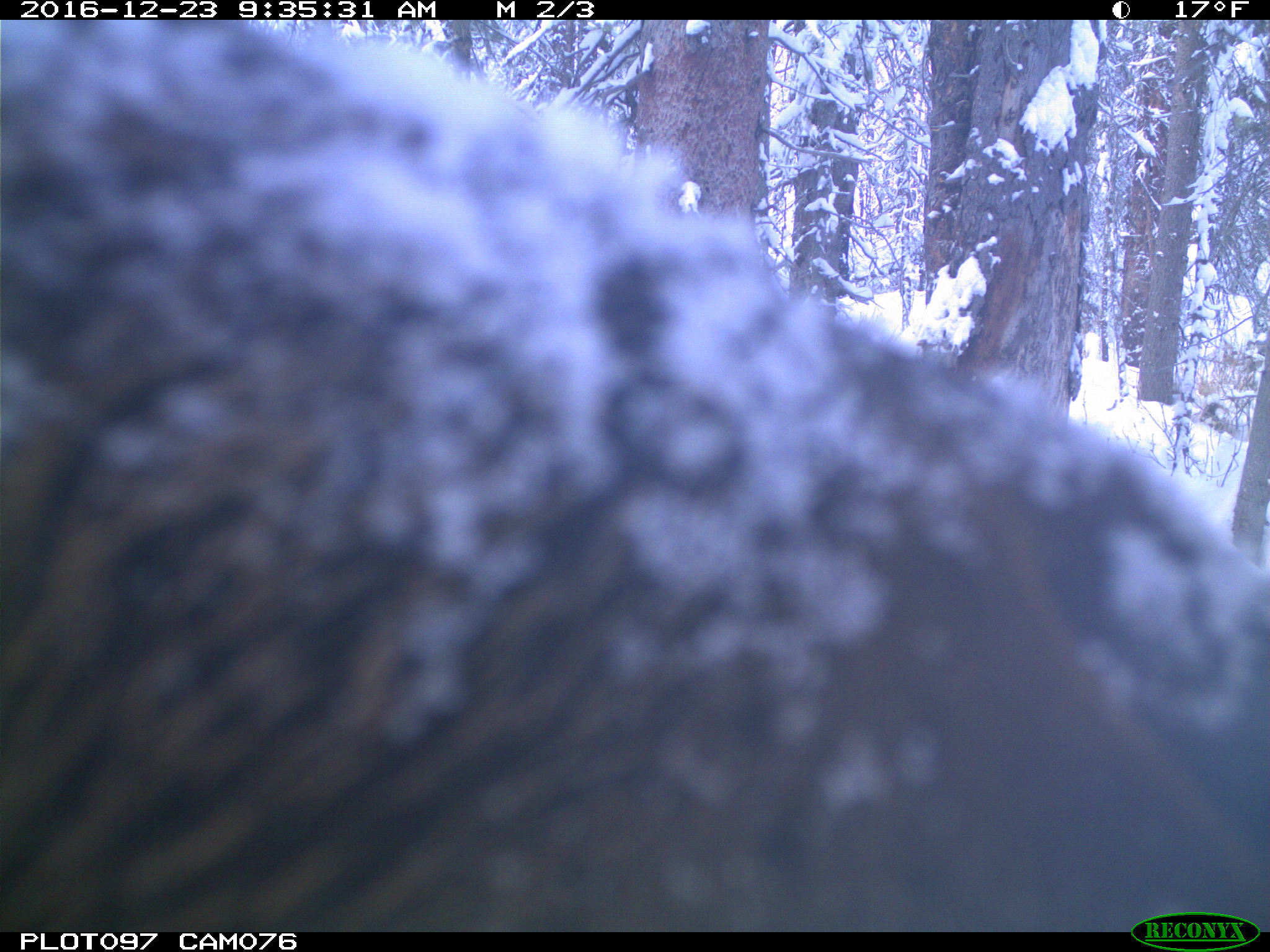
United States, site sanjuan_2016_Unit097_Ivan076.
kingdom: Animalia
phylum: Chordata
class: Mammalia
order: Artiodactyla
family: Cervidae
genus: Cervus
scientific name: Cervus elaphus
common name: red deer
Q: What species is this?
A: Cervus elaphus (red deer).